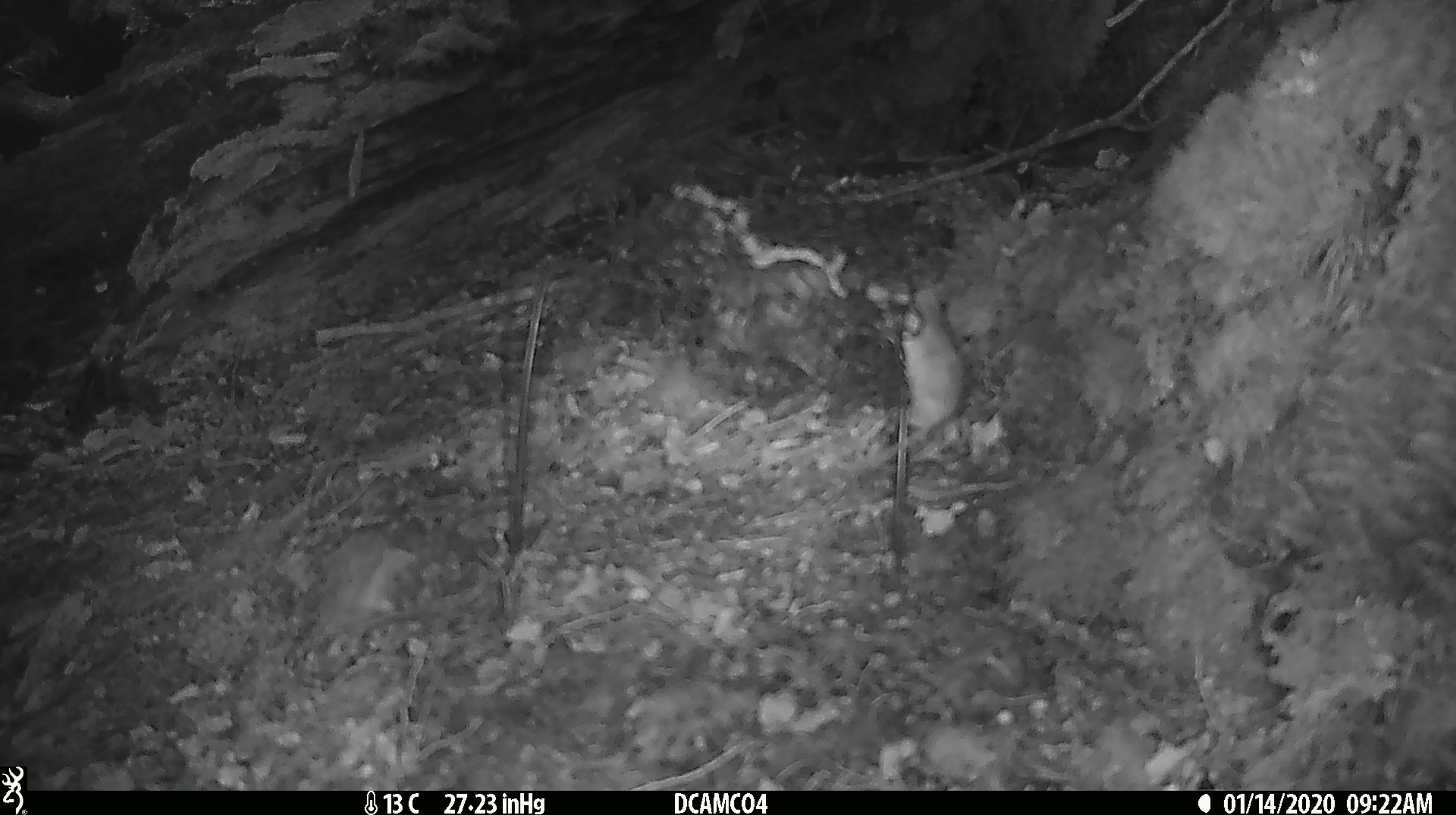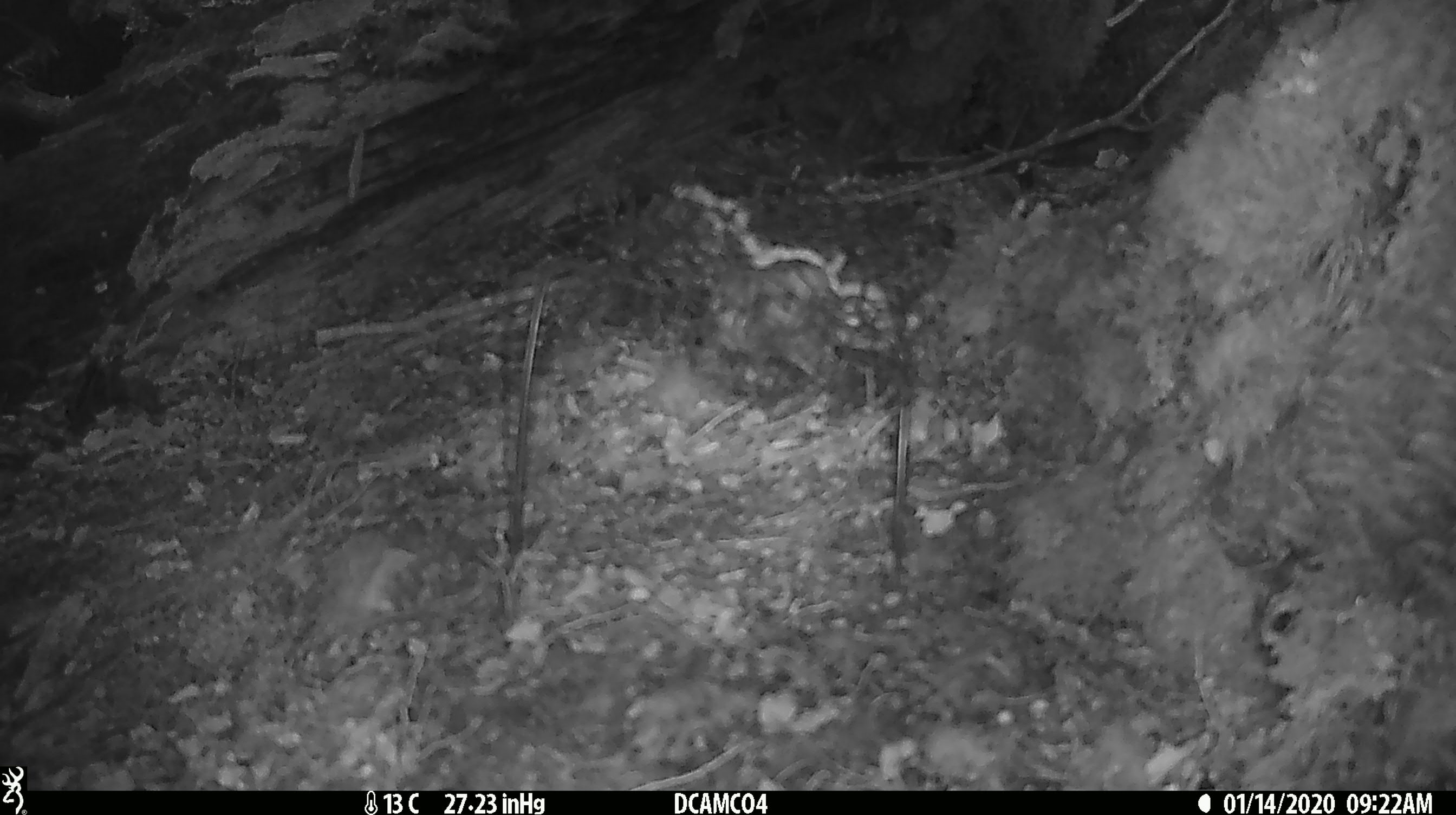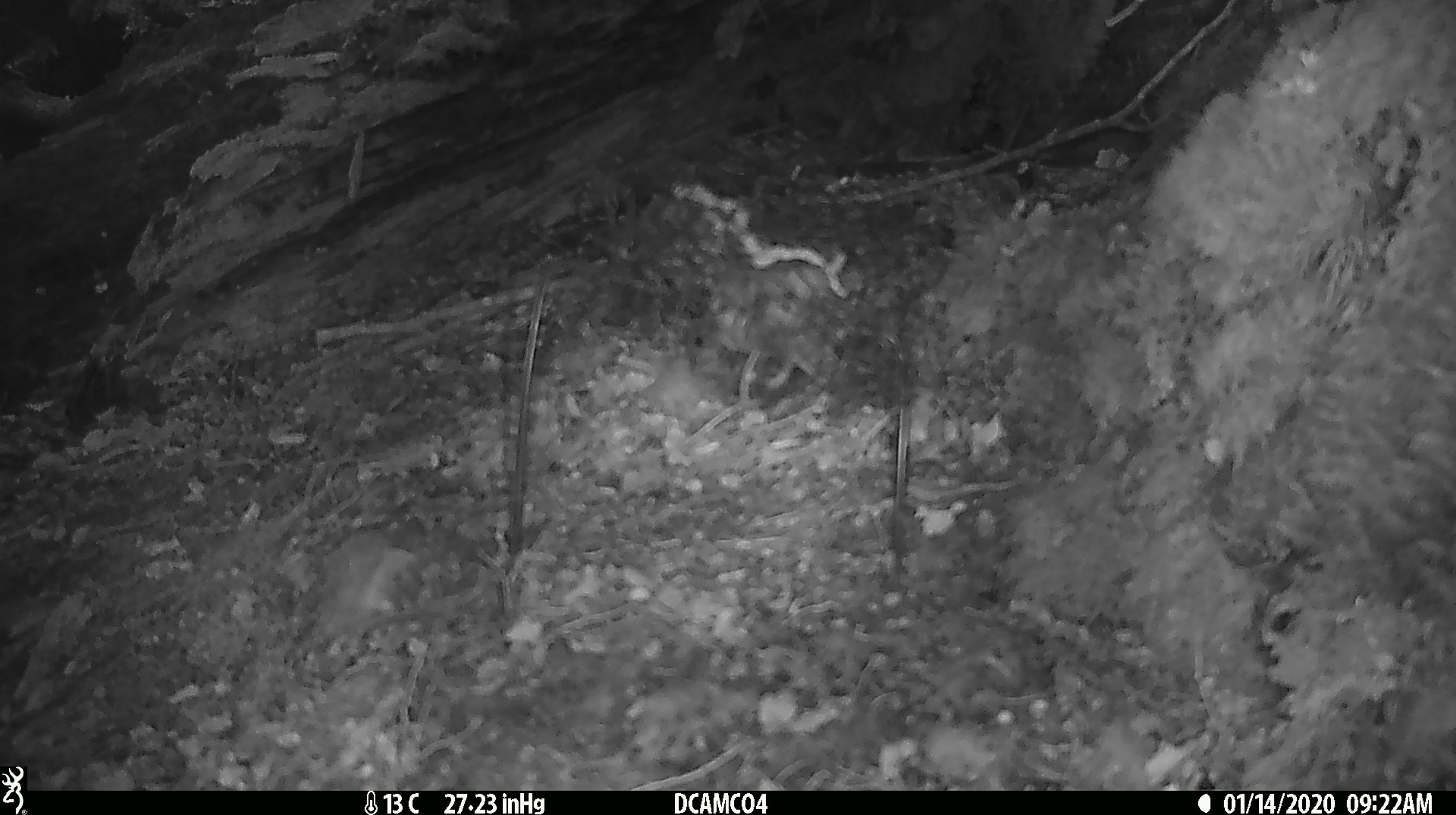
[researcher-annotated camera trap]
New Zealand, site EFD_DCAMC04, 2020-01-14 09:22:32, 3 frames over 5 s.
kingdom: Animalia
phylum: Chordata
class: Mammalia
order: Rodentia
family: Muridae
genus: Mus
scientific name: Mus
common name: mouse